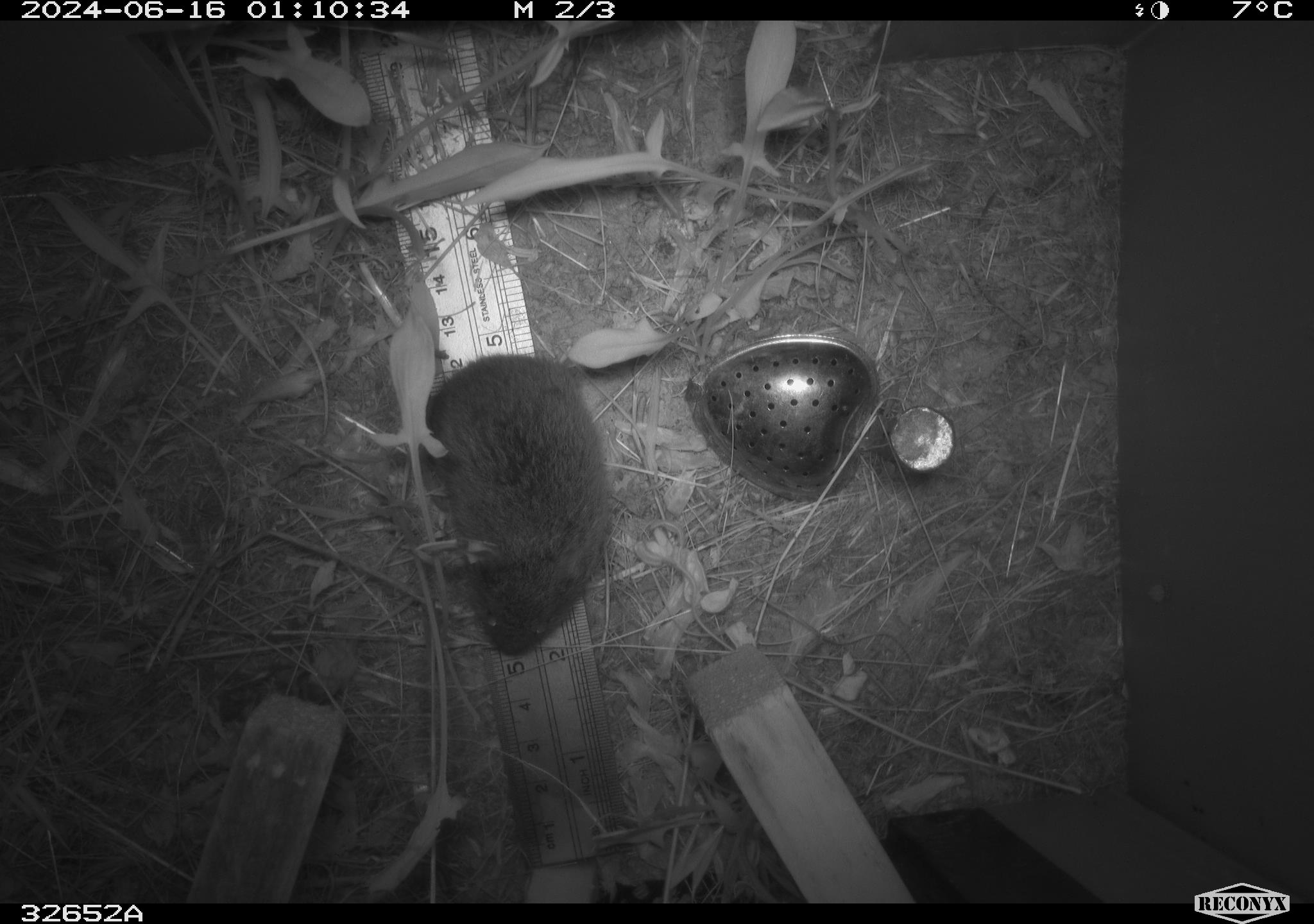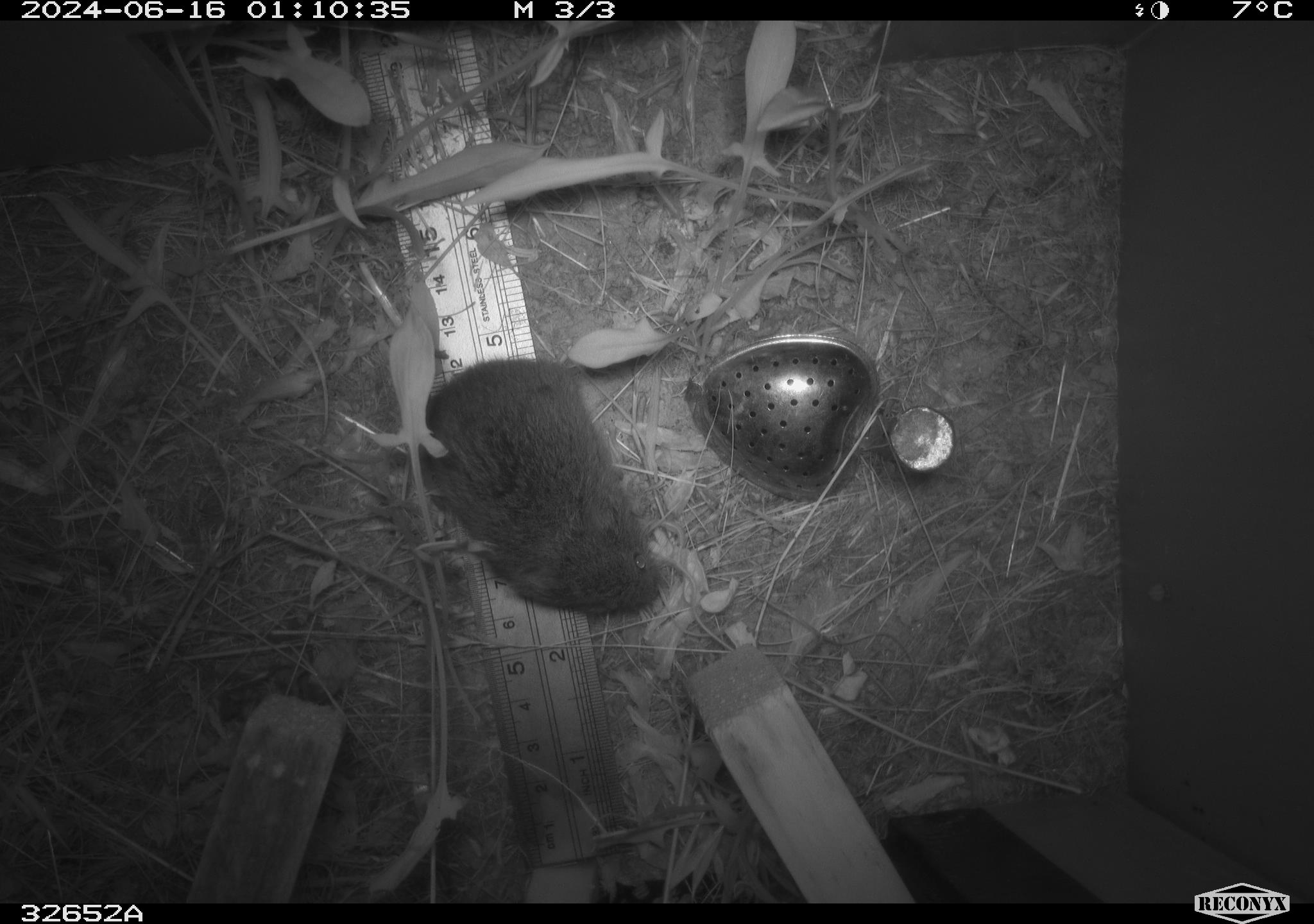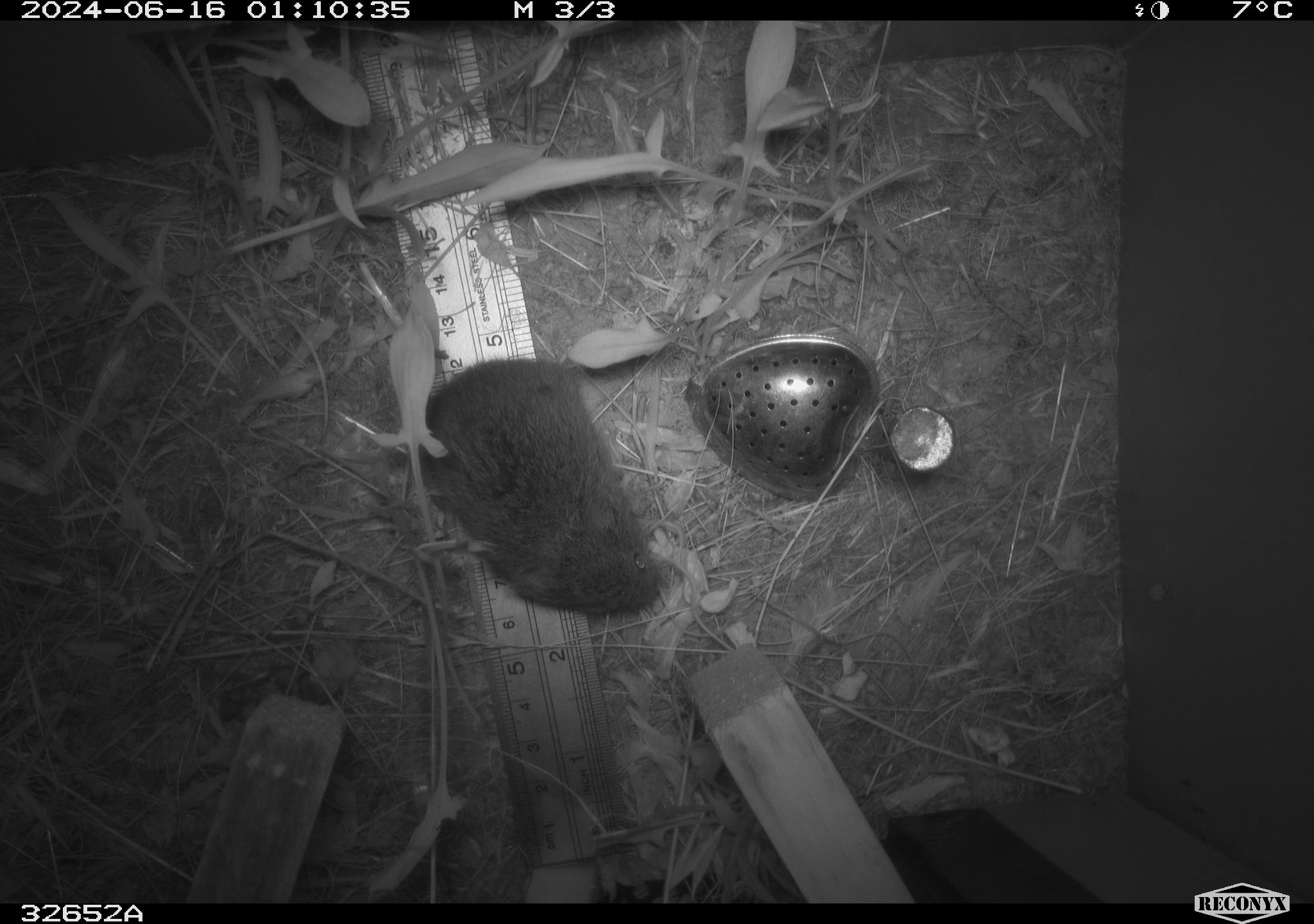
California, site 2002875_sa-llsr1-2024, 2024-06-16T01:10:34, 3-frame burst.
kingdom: Animalia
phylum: Chordata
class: Mammalia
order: Rodentia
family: Cricetidae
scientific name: Arvicolinae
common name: voles, lemmings, and muskrats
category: arvicolinae subfamily